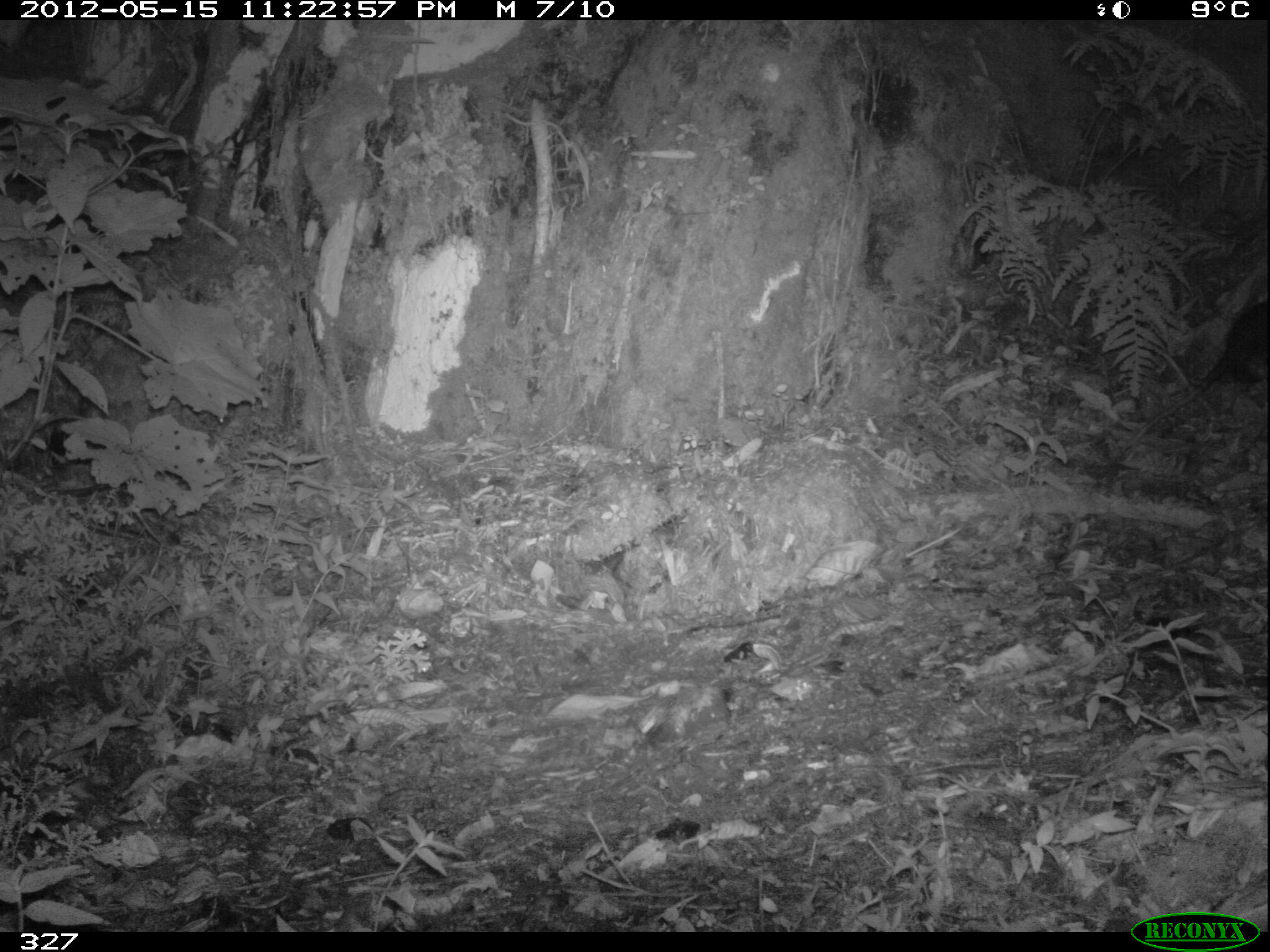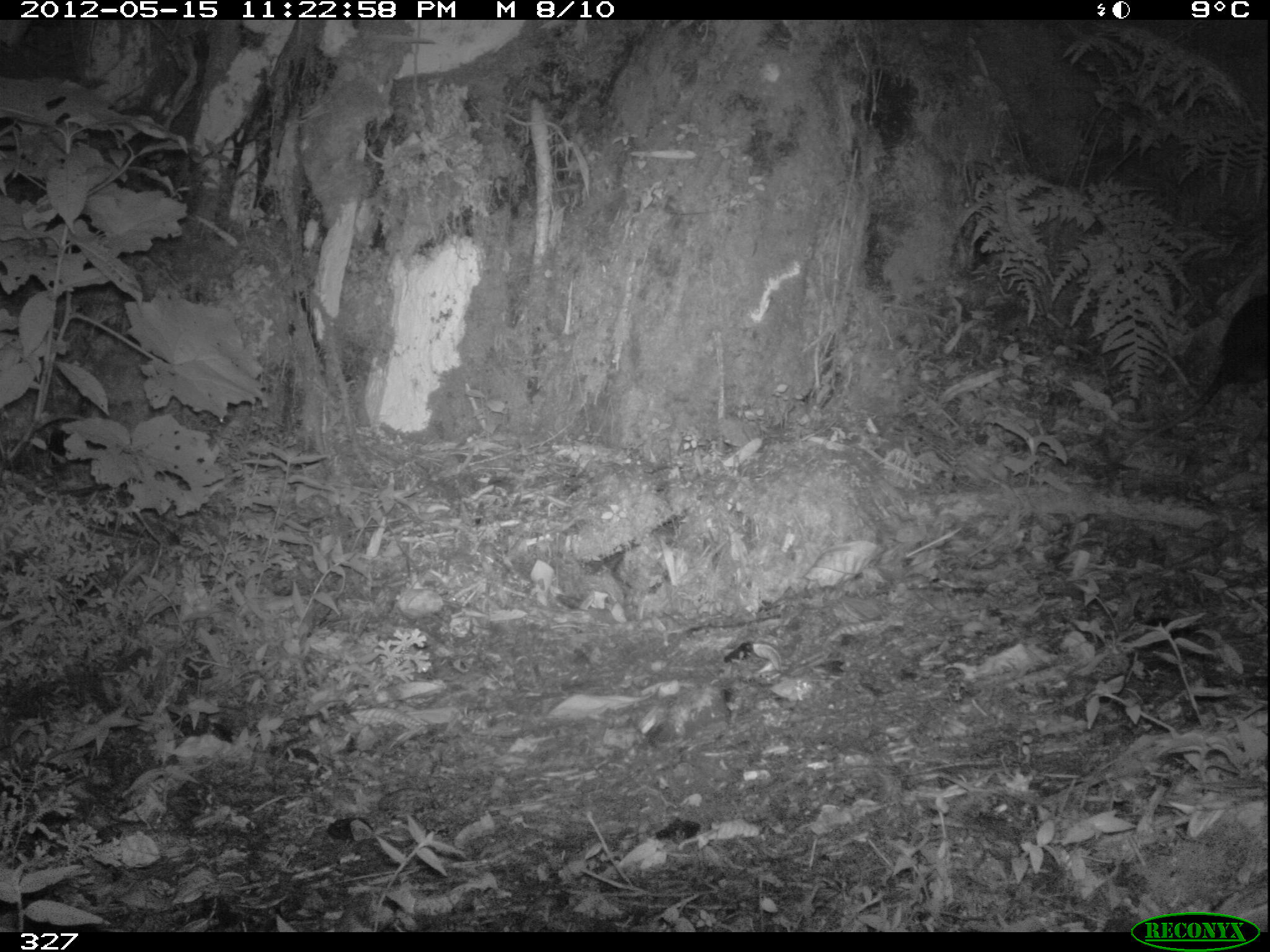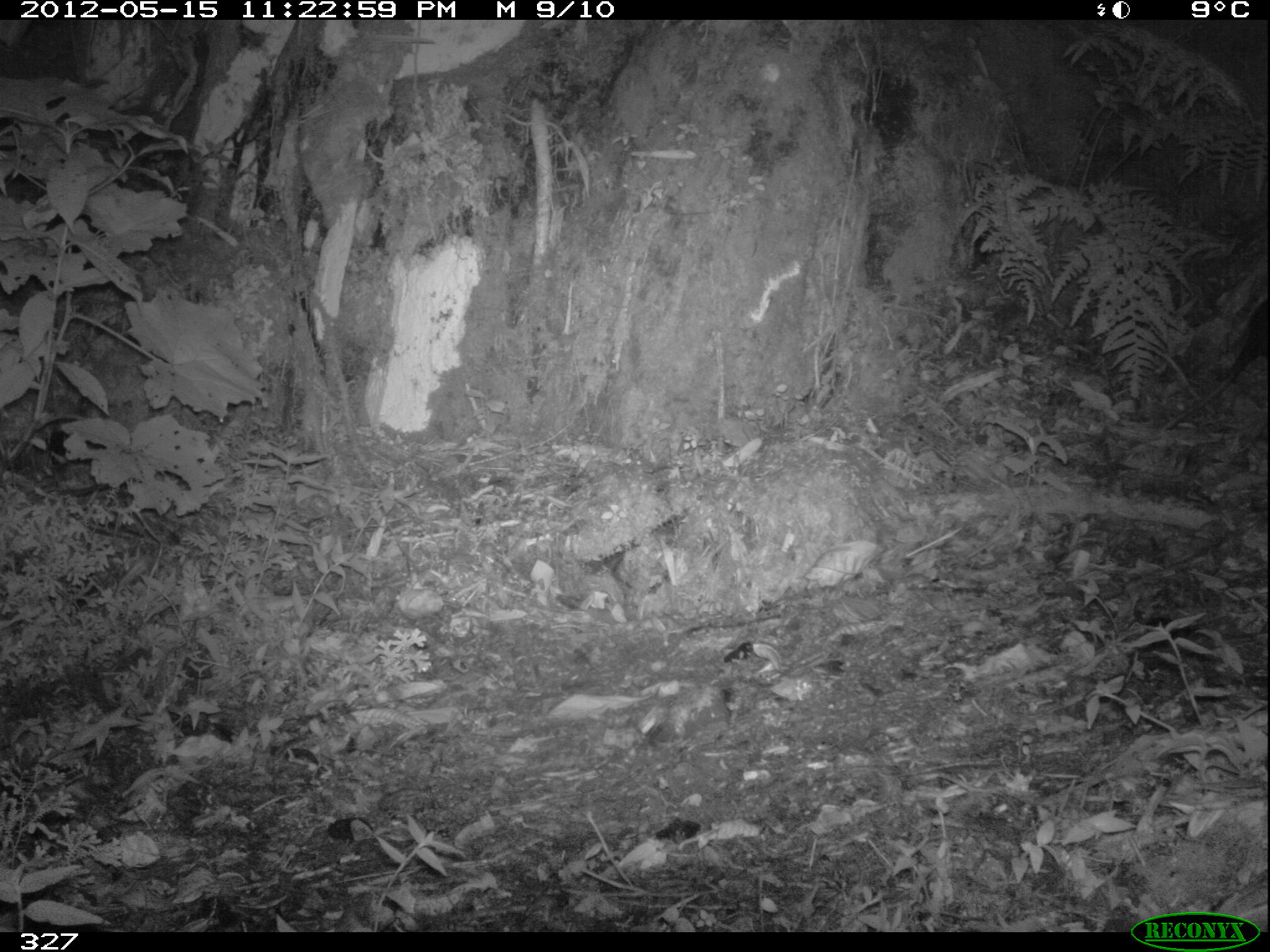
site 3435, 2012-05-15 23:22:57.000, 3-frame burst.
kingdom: Animalia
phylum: Chordata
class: Mammalia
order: Didelphimorphia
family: Didelphidae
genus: Didelphis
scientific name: Didelphis pernigra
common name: andean white-eared opossum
Didelphis pernigra (andean white-eared opossum).